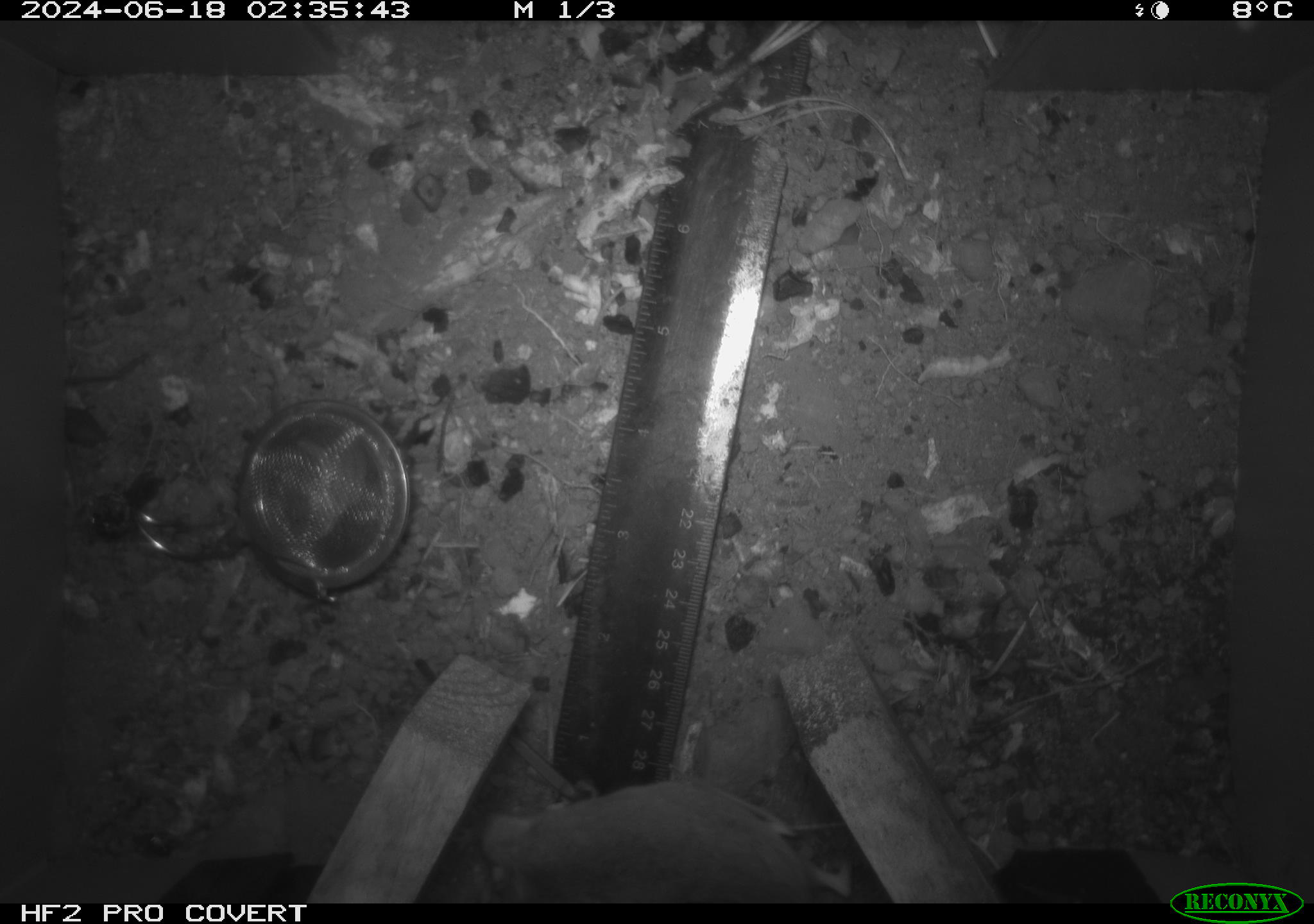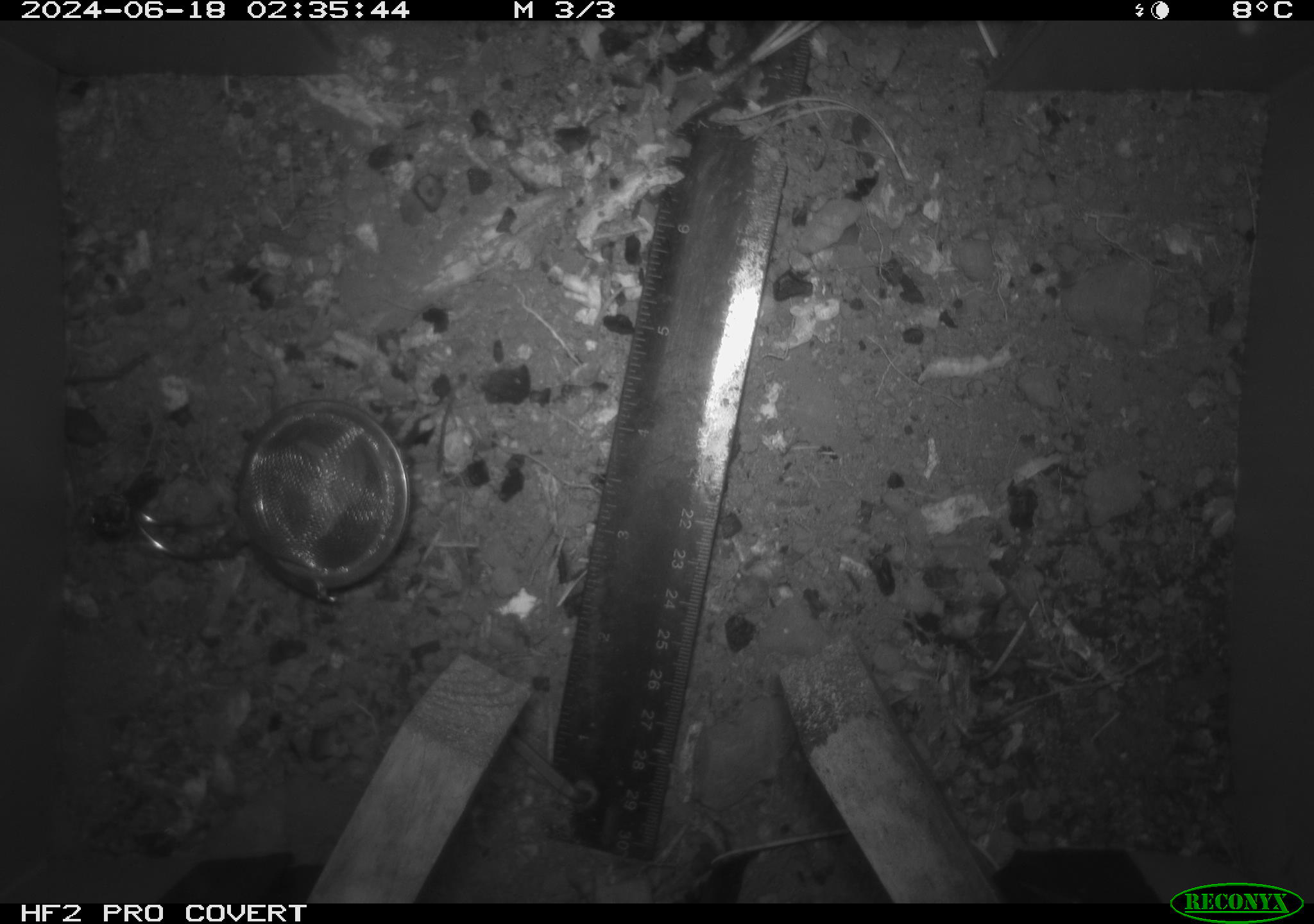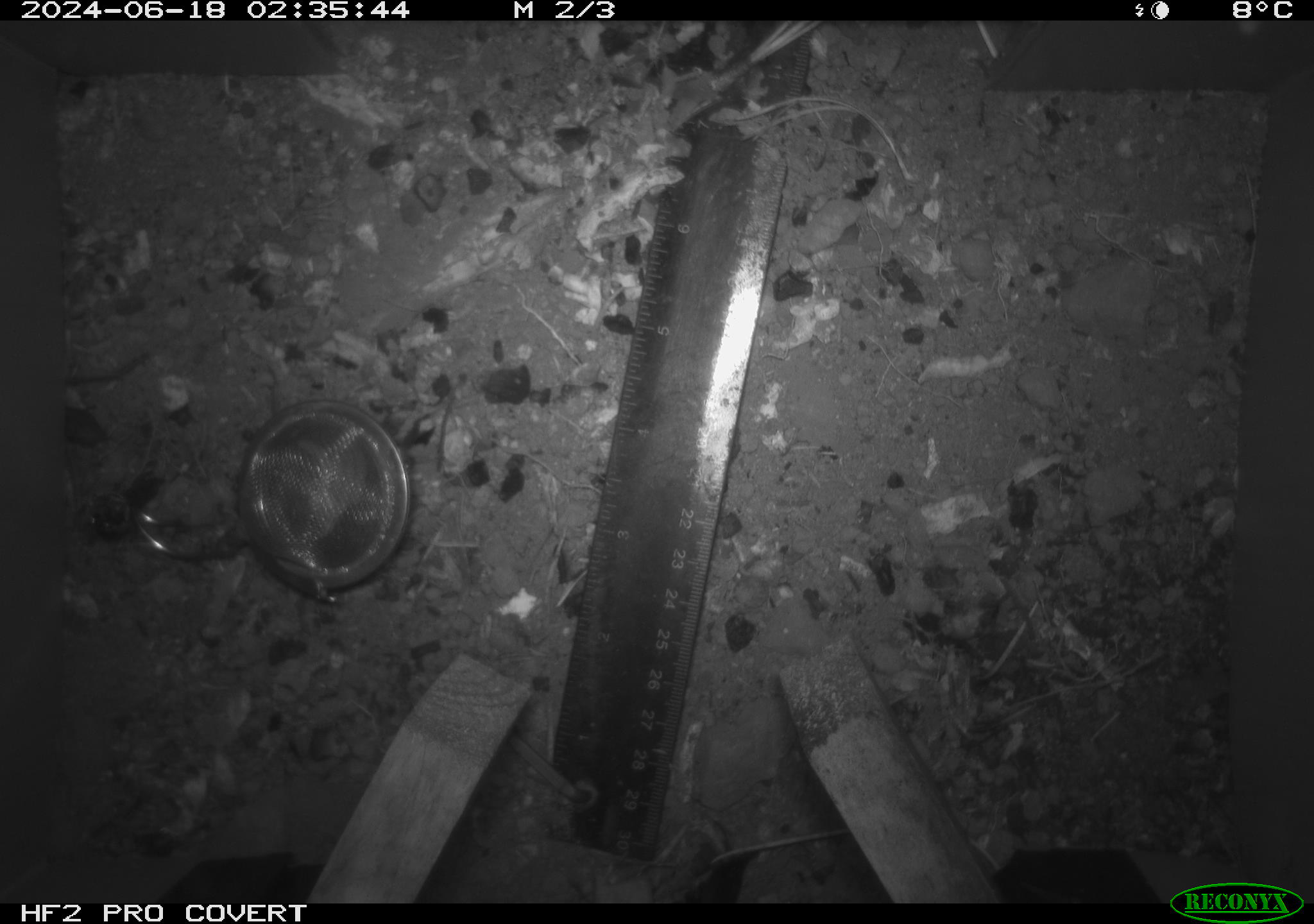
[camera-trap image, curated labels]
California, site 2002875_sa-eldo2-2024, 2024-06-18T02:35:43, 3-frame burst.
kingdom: Animalia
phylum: Chordata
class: Mammalia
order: Rodentia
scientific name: Rodentia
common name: mouse species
Mouse species (Rodentia).